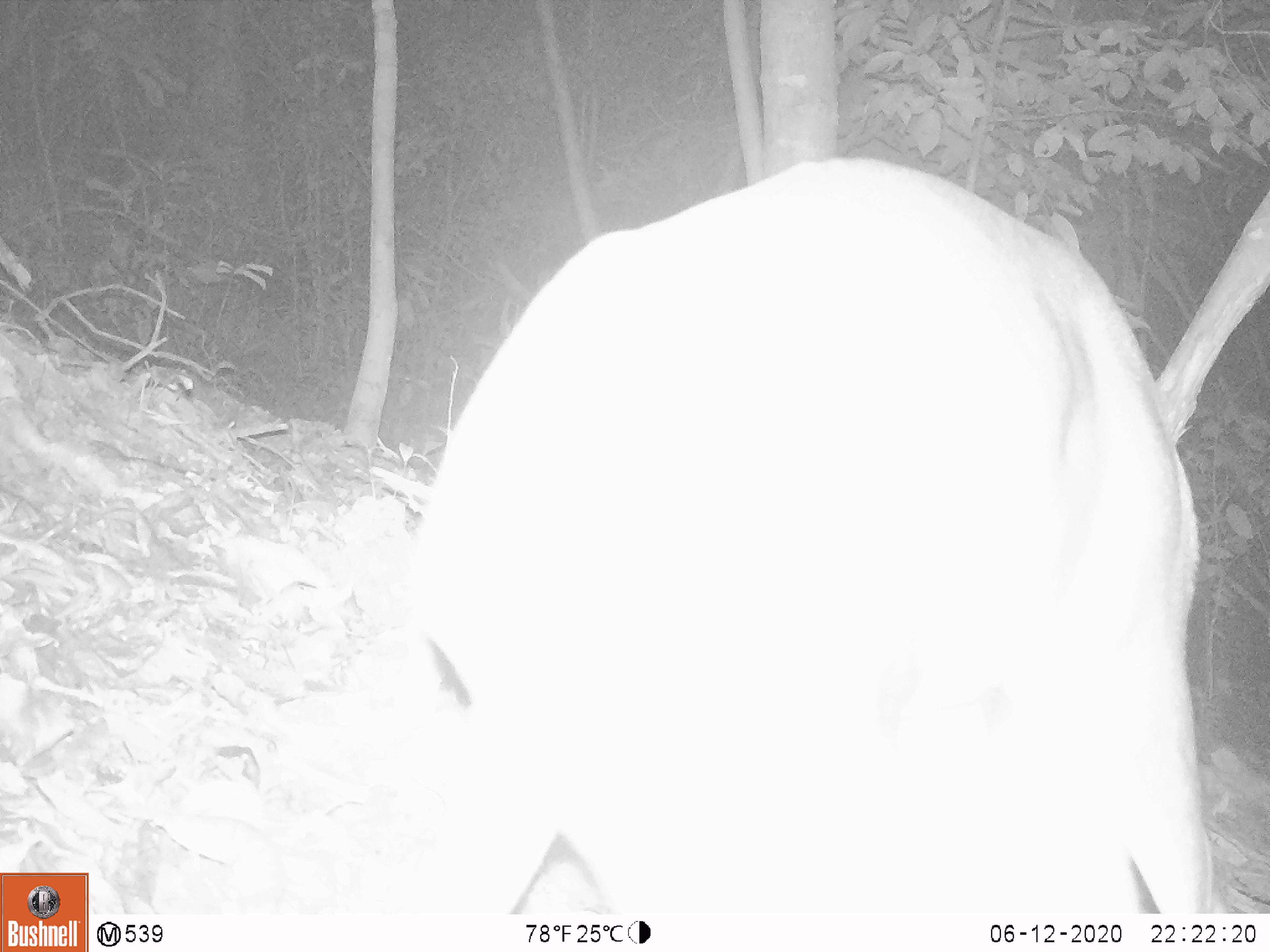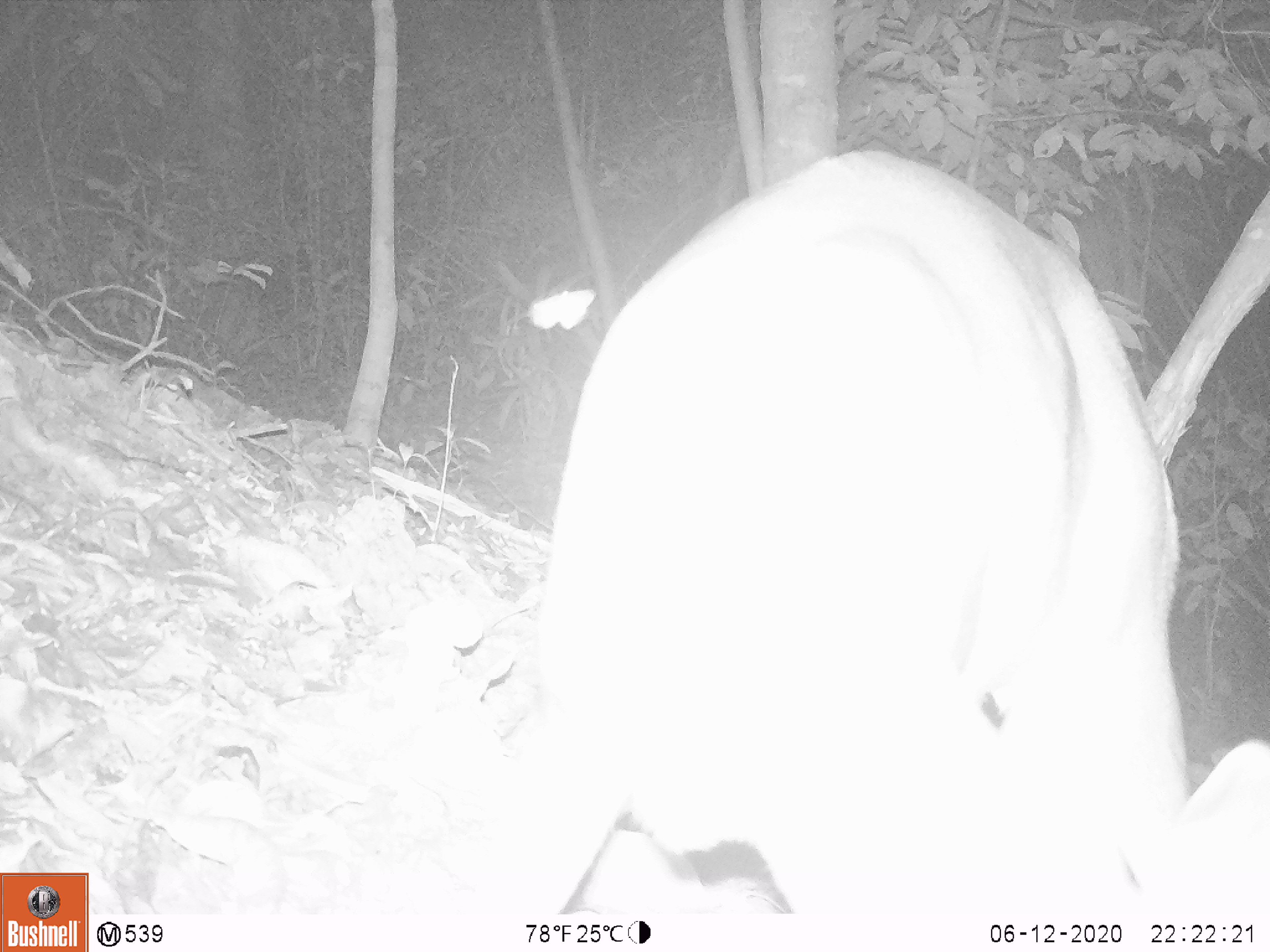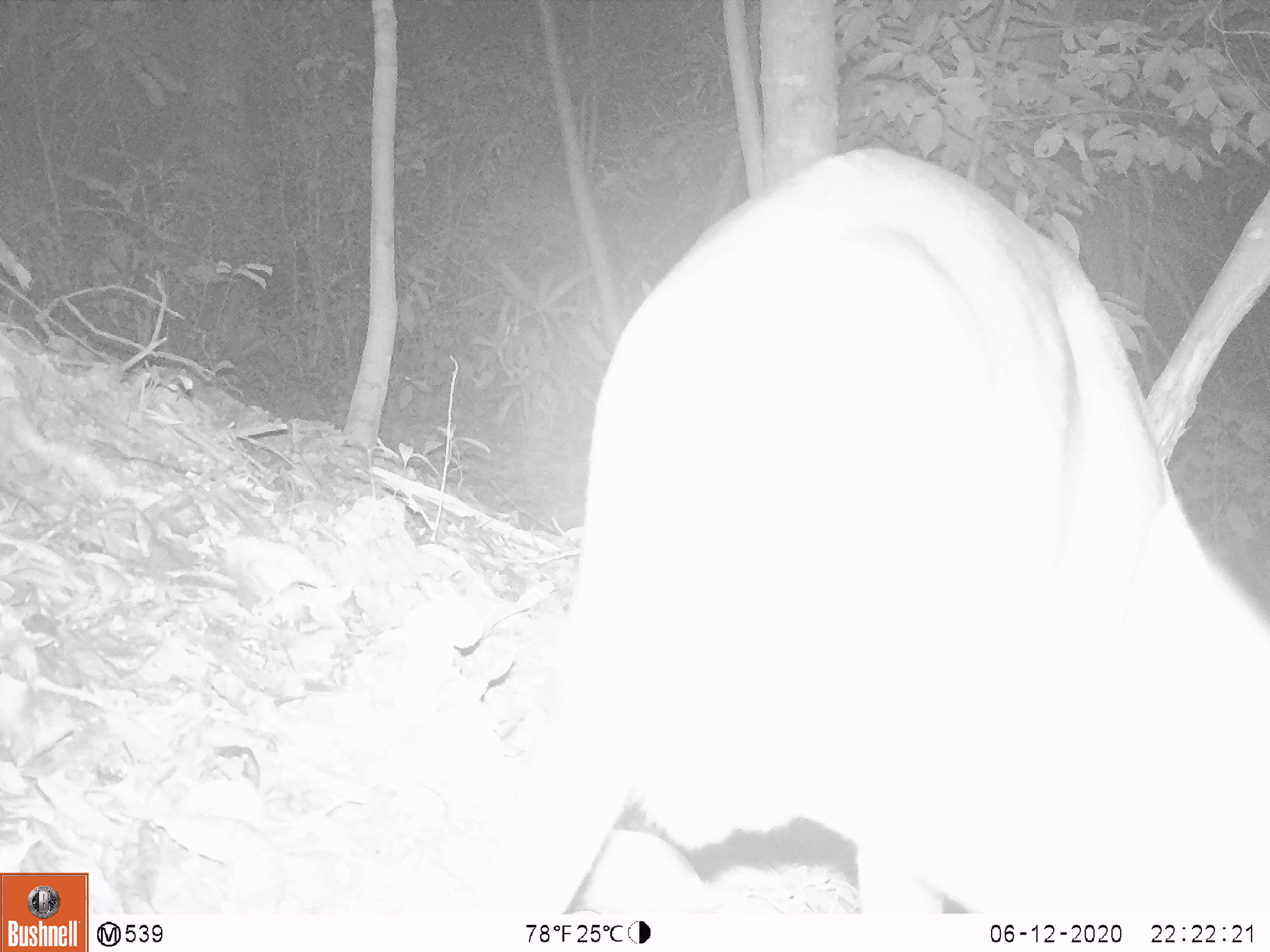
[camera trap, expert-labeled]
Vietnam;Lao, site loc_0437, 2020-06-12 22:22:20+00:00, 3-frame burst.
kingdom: Animalia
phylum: Chordata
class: Mammalia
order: Artiodactyla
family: Cervidae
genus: Muntiacus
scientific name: Muntiacus rooseveltorum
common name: roosevelt's muntjac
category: roosevelts muntjac group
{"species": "roosevelts muntjac group (roosevelt's muntjac) (Muntiacus rooseveltorum)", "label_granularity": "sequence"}